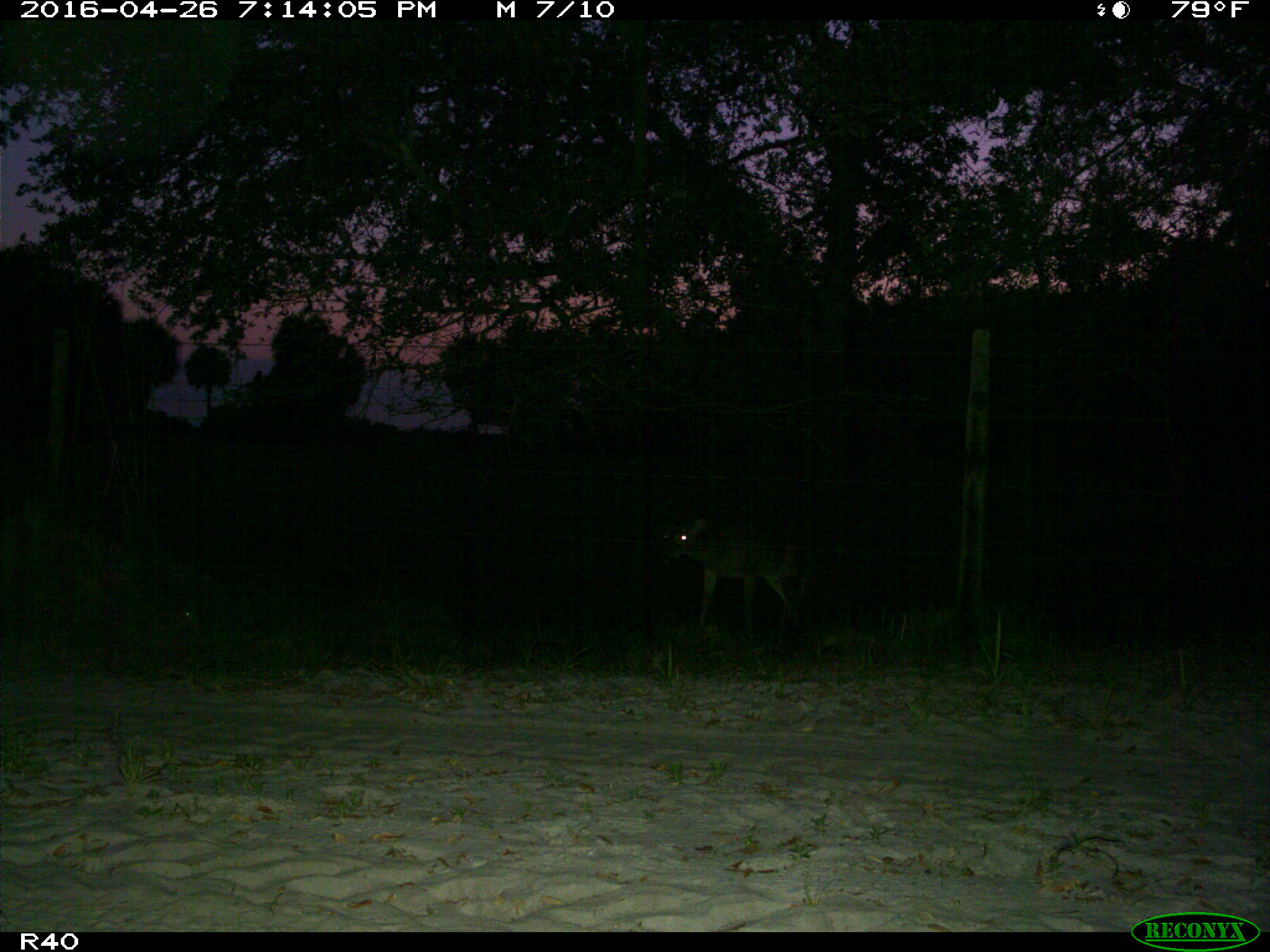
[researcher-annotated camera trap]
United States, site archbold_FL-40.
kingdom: Animalia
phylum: Chordata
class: Mammalia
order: Artiodactyla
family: Cervidae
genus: Odocoileus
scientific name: Odocoileus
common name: deer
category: unidentified deer